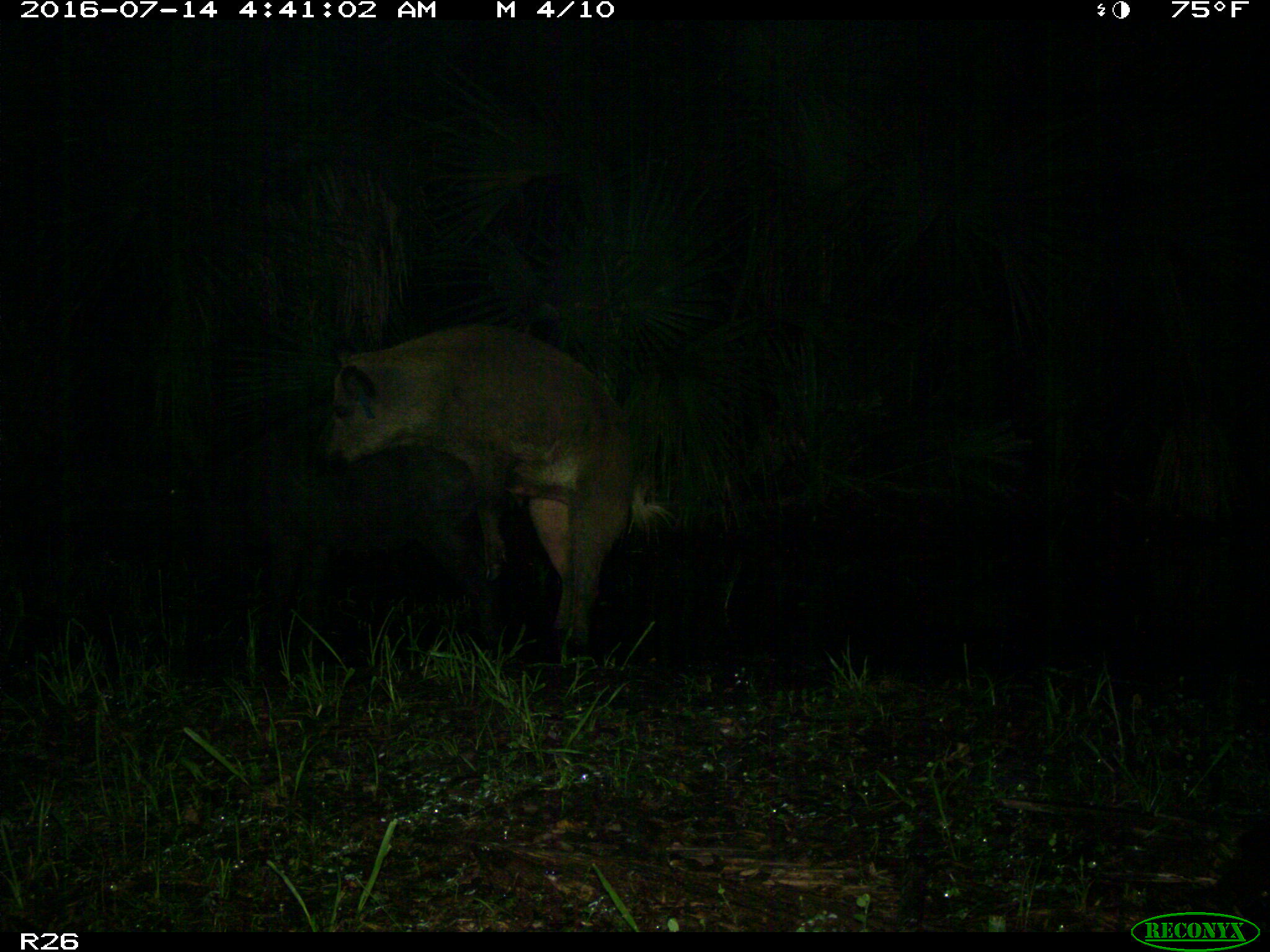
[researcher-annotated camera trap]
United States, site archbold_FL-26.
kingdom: Animalia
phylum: Chordata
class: Mammalia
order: Artiodactyla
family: Suidae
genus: Sus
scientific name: Sus scrofa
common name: wild boar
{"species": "Sus scrofa (wild boar)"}